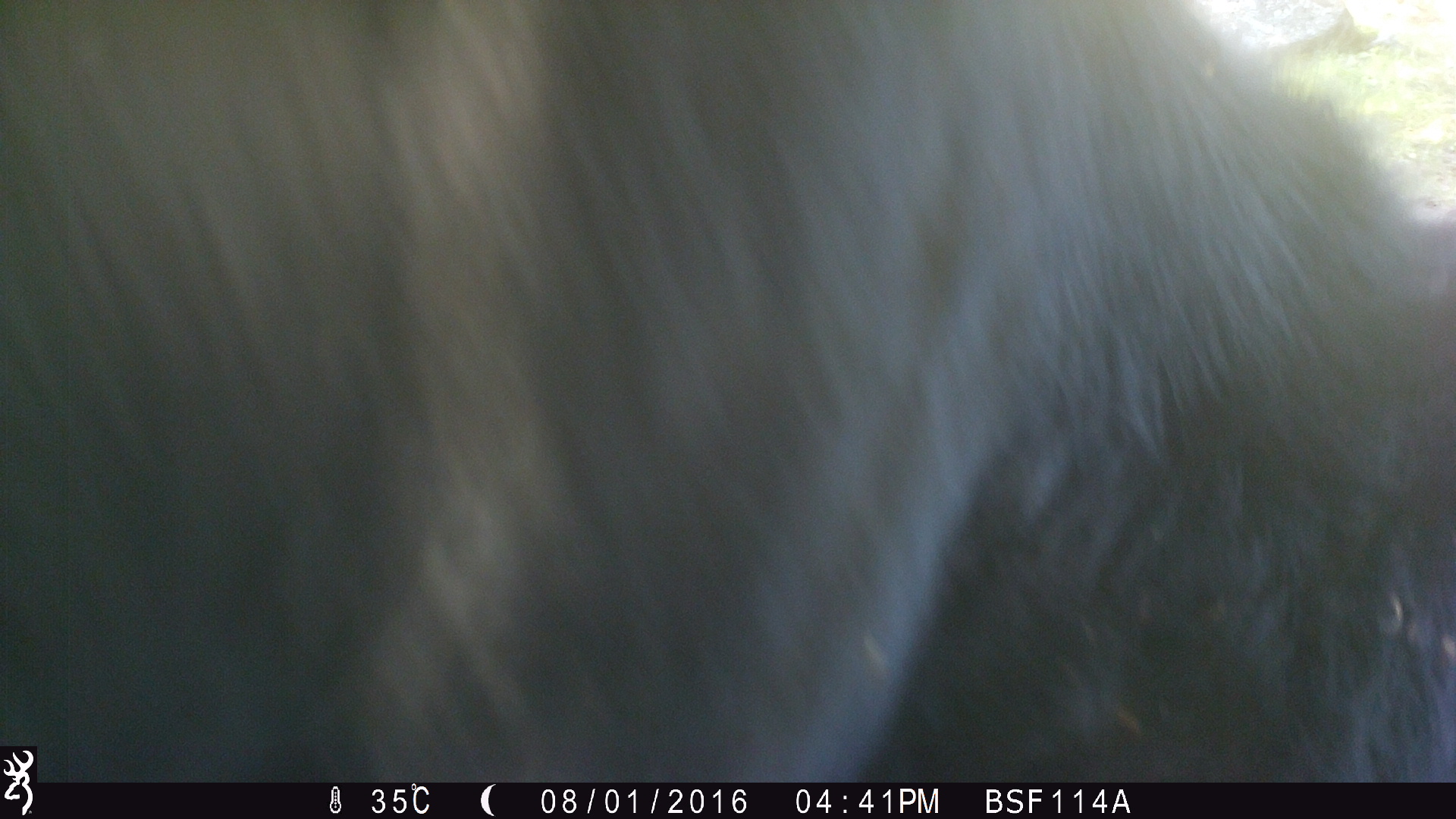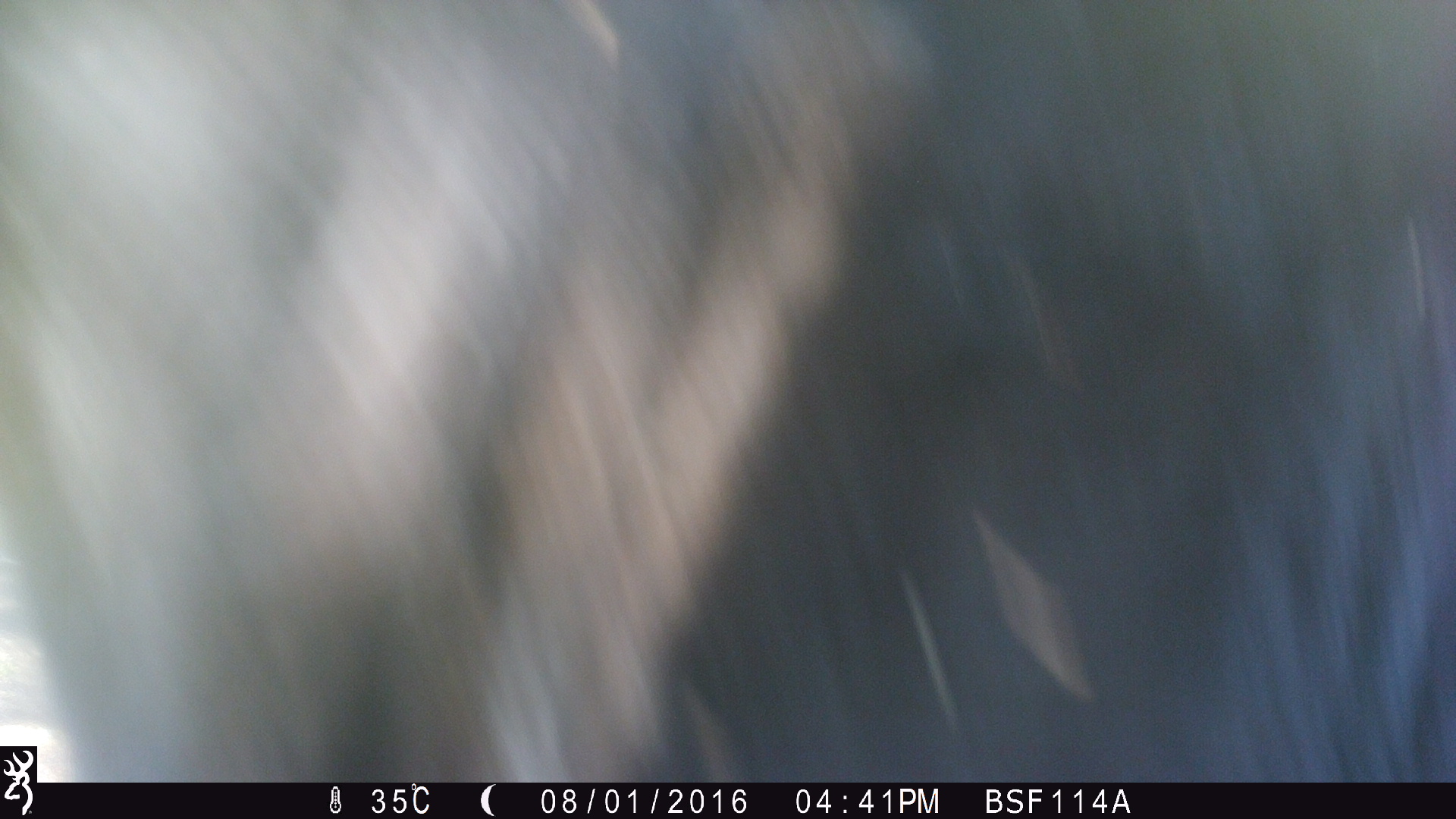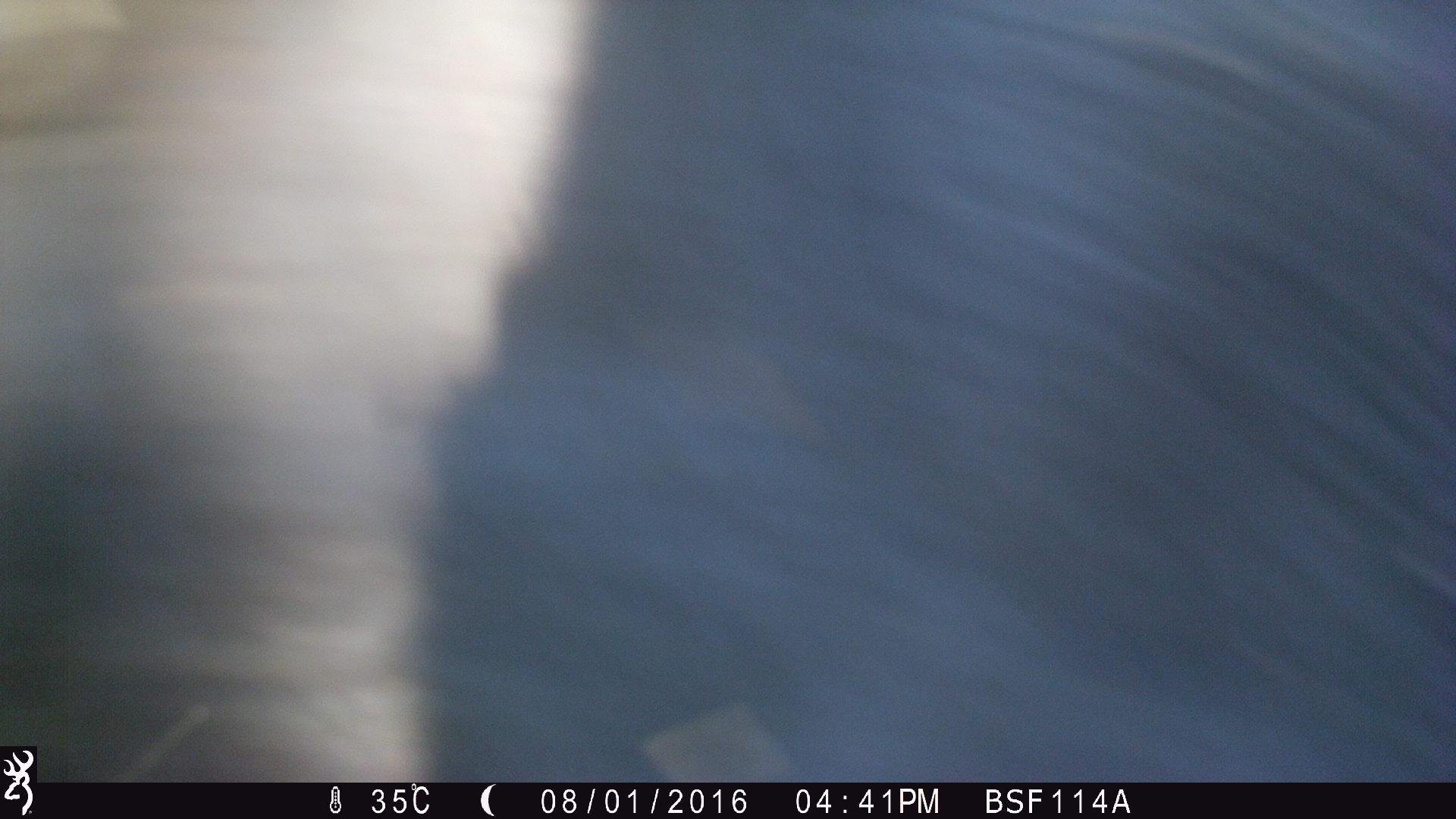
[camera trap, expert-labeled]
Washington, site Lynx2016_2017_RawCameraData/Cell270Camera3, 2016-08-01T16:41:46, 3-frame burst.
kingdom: Animalia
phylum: Chordata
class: Mammalia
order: Artiodactyla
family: Bovidae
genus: Bos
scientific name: Bos taurus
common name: domestic cattle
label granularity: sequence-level